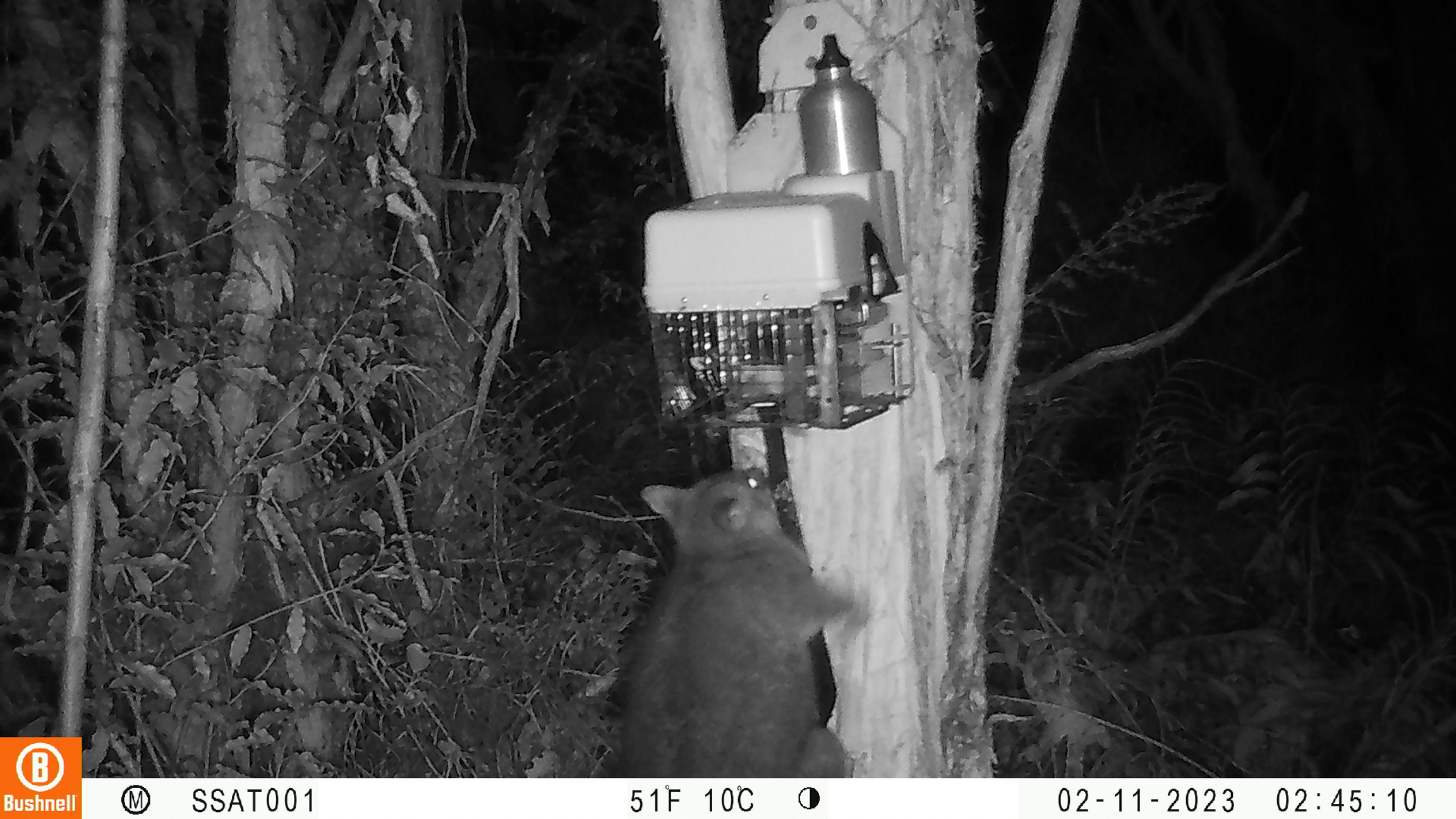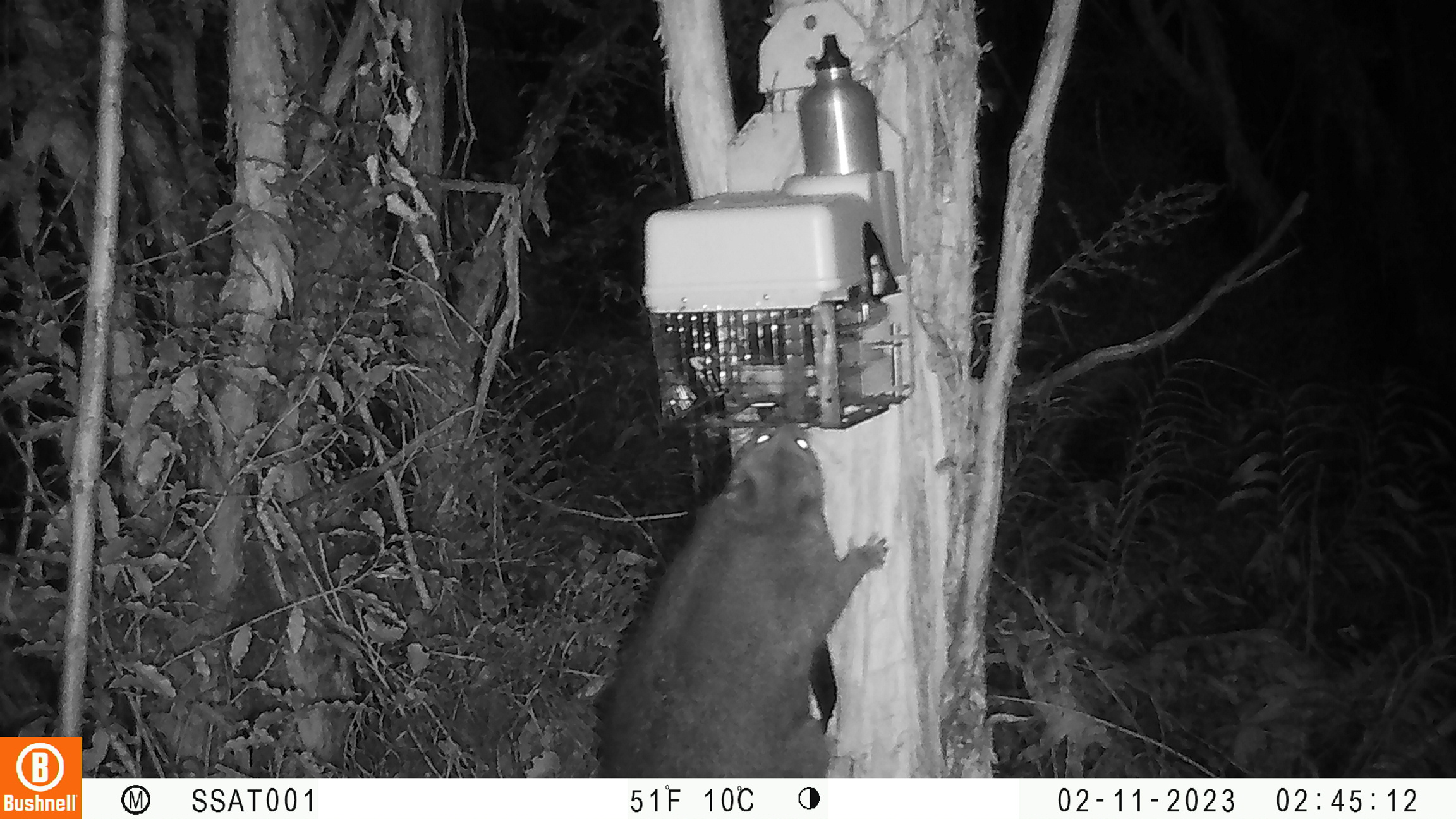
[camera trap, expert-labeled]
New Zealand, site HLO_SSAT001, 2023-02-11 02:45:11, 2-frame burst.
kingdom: Animalia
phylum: Chordata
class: Mammalia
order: Diprotodontia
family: Phalangeridae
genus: Trichosurus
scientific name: Trichosurus vulpecula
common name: common brushtail possum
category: possum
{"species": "possum (common brushtail possum) (Trichosurus vulpecula)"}